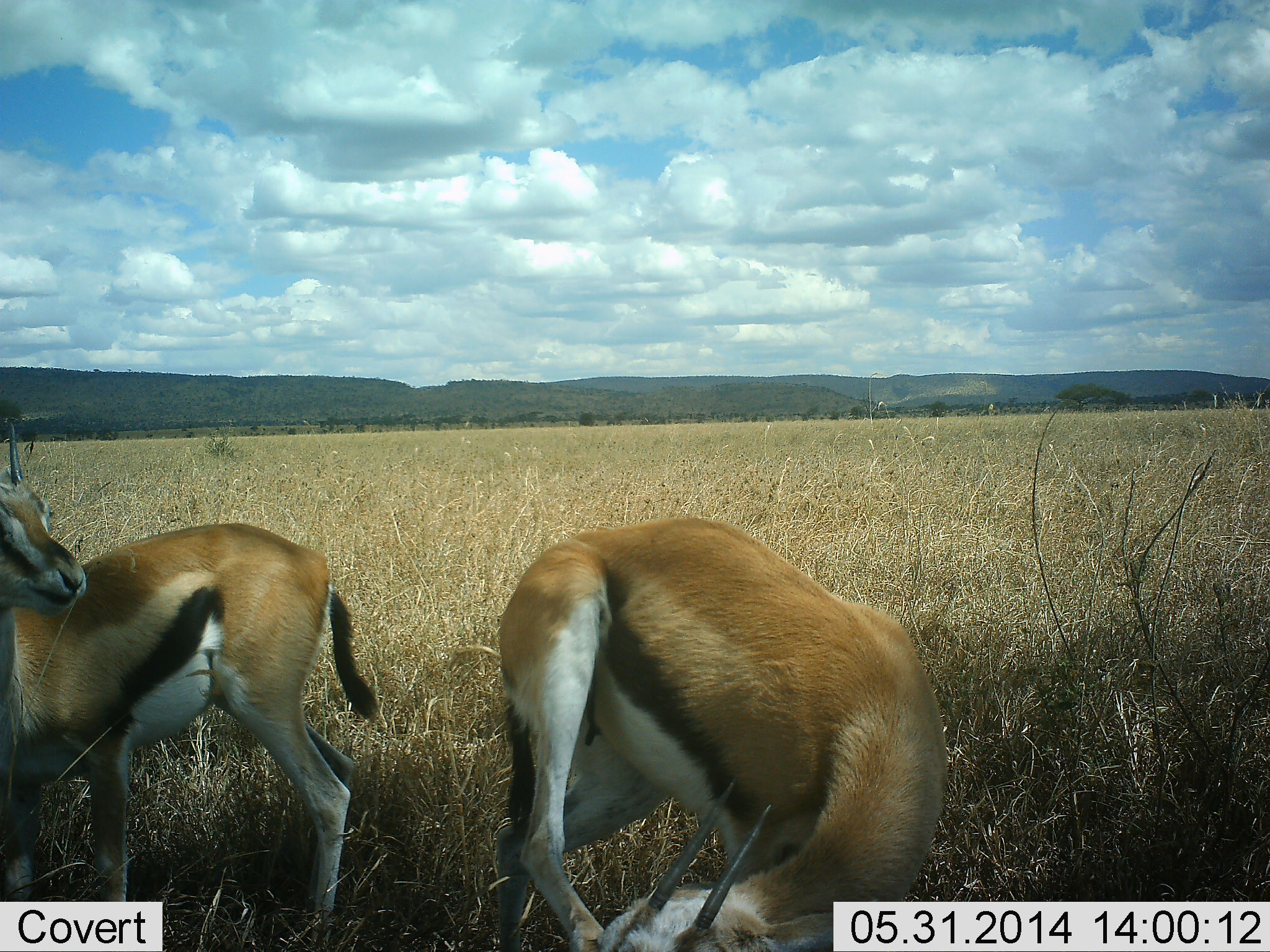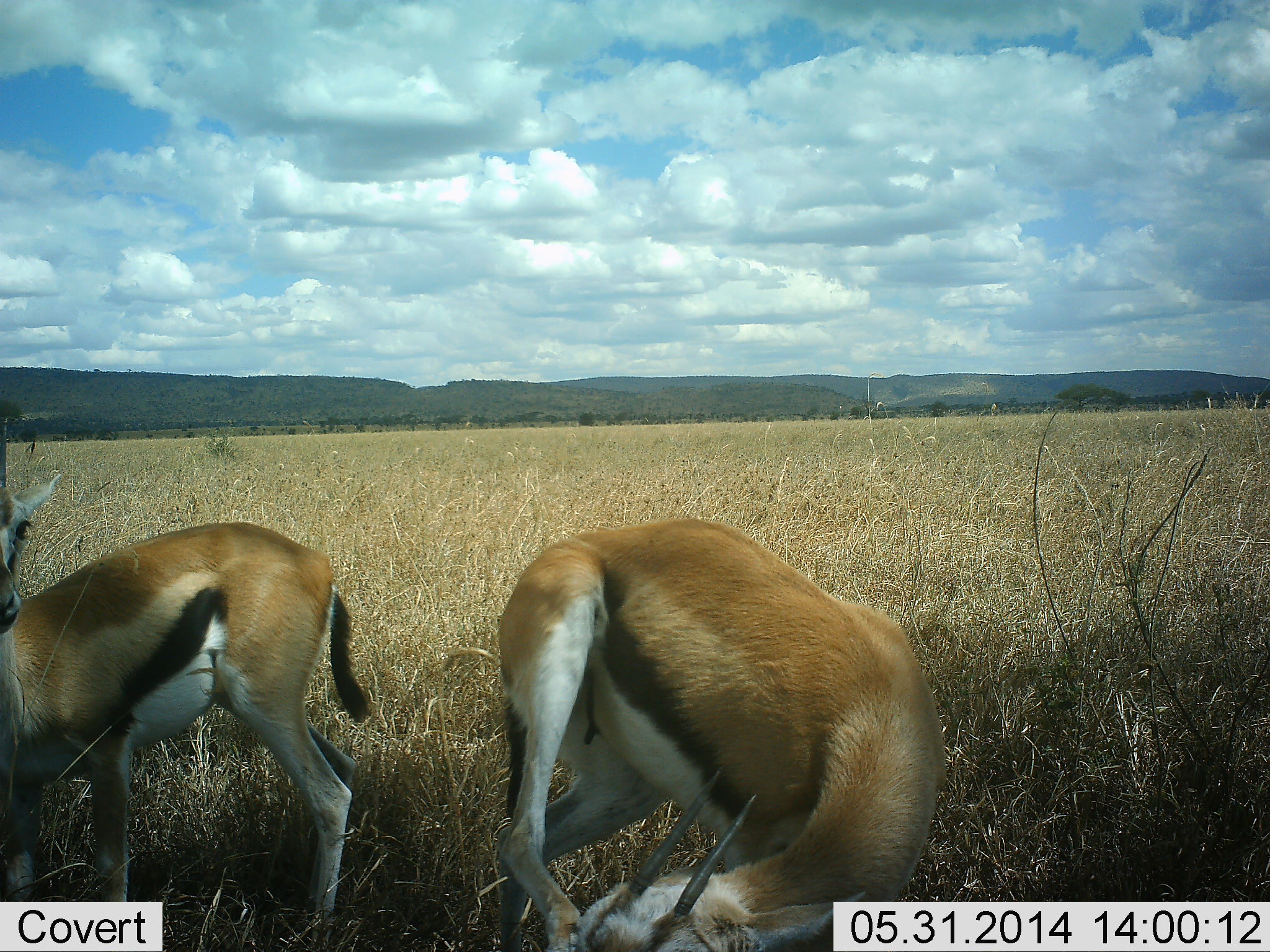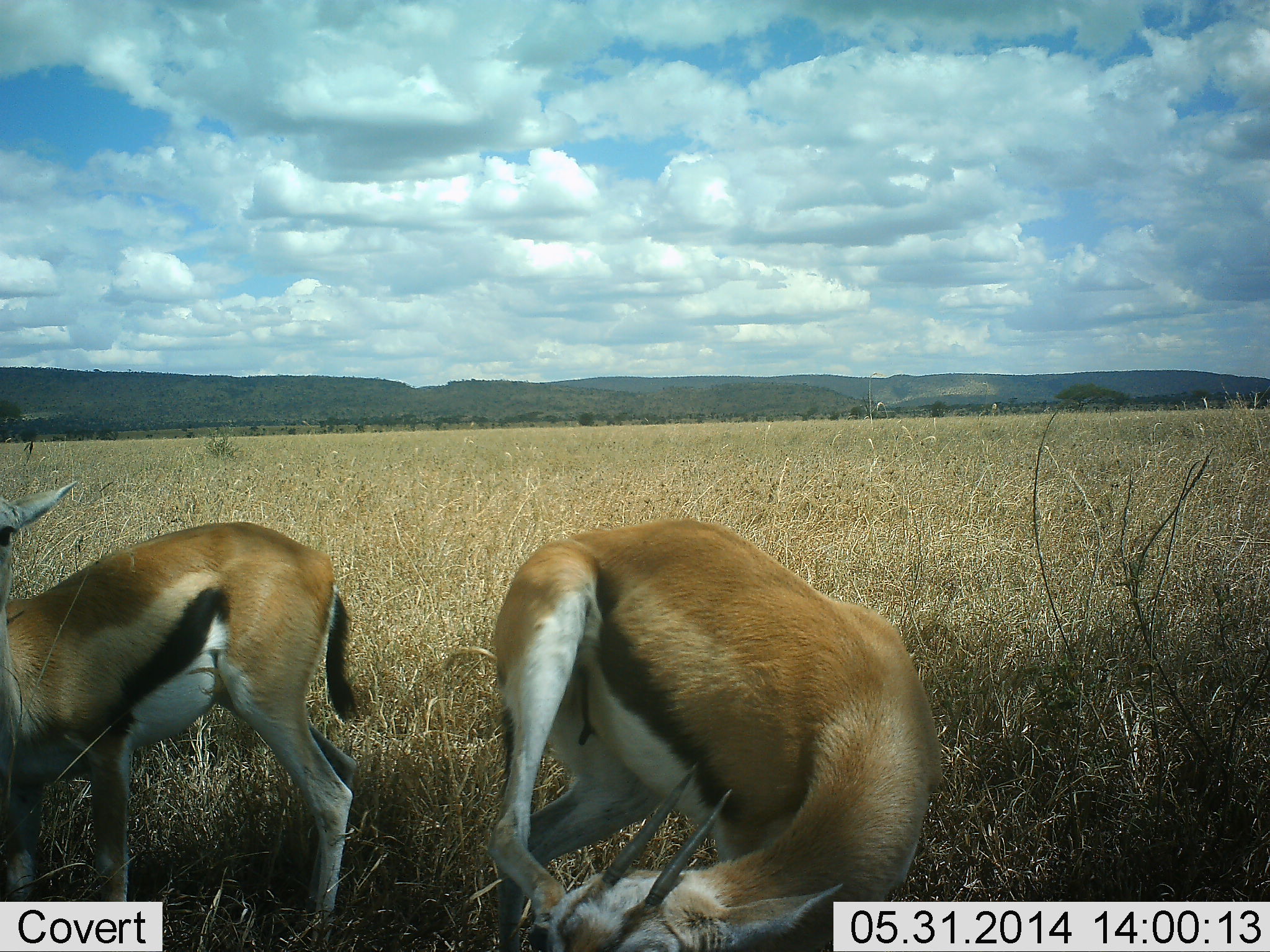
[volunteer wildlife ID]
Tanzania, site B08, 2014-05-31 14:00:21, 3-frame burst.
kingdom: Animalia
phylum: Chordata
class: Mammalia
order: Artiodactyla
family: Bovidae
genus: Eudorcas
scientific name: Eudorcas thomsonii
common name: thomson's gazelle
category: gazellethomsons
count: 2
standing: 80%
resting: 0%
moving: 0%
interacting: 10%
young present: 0%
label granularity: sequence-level